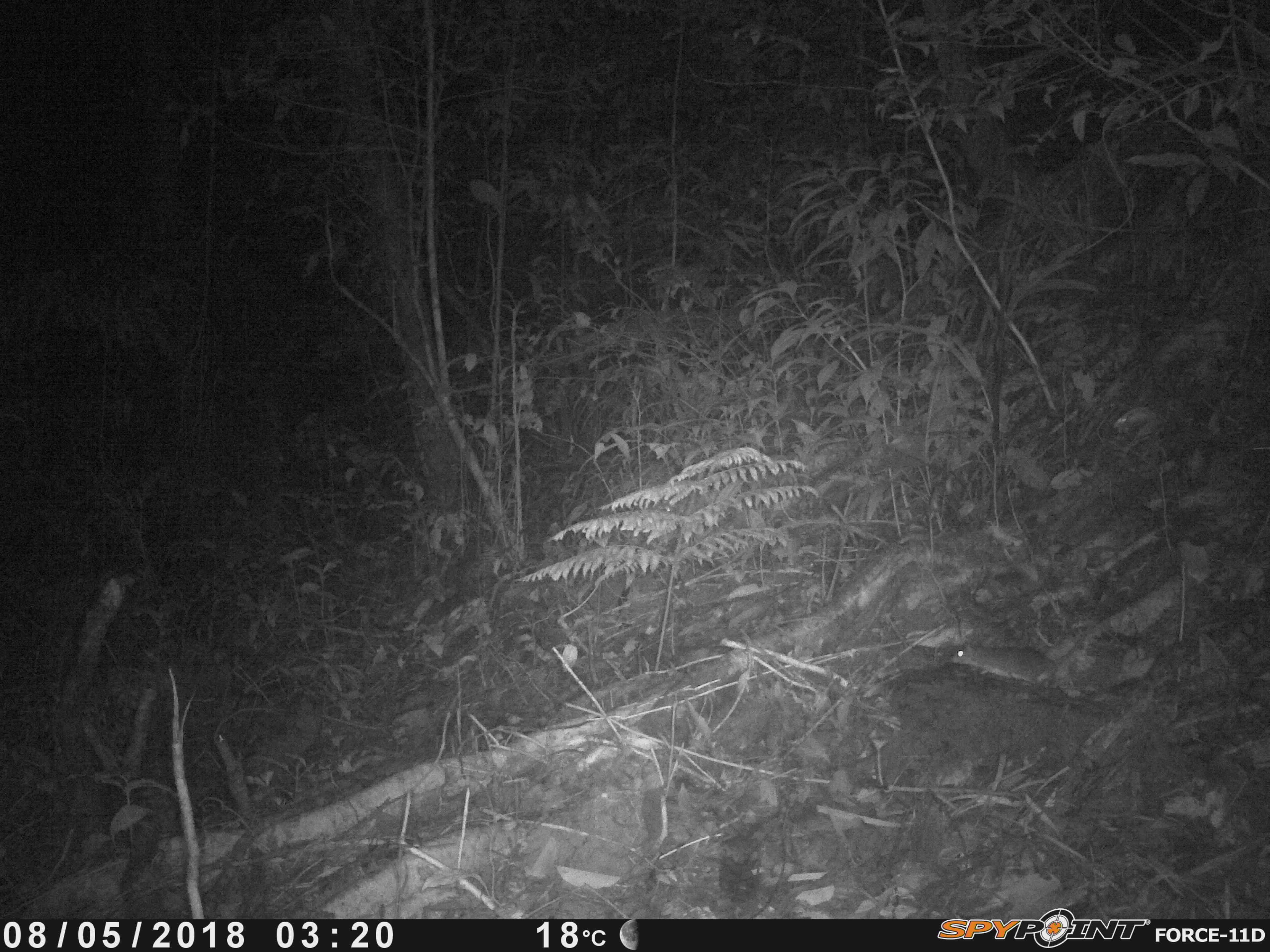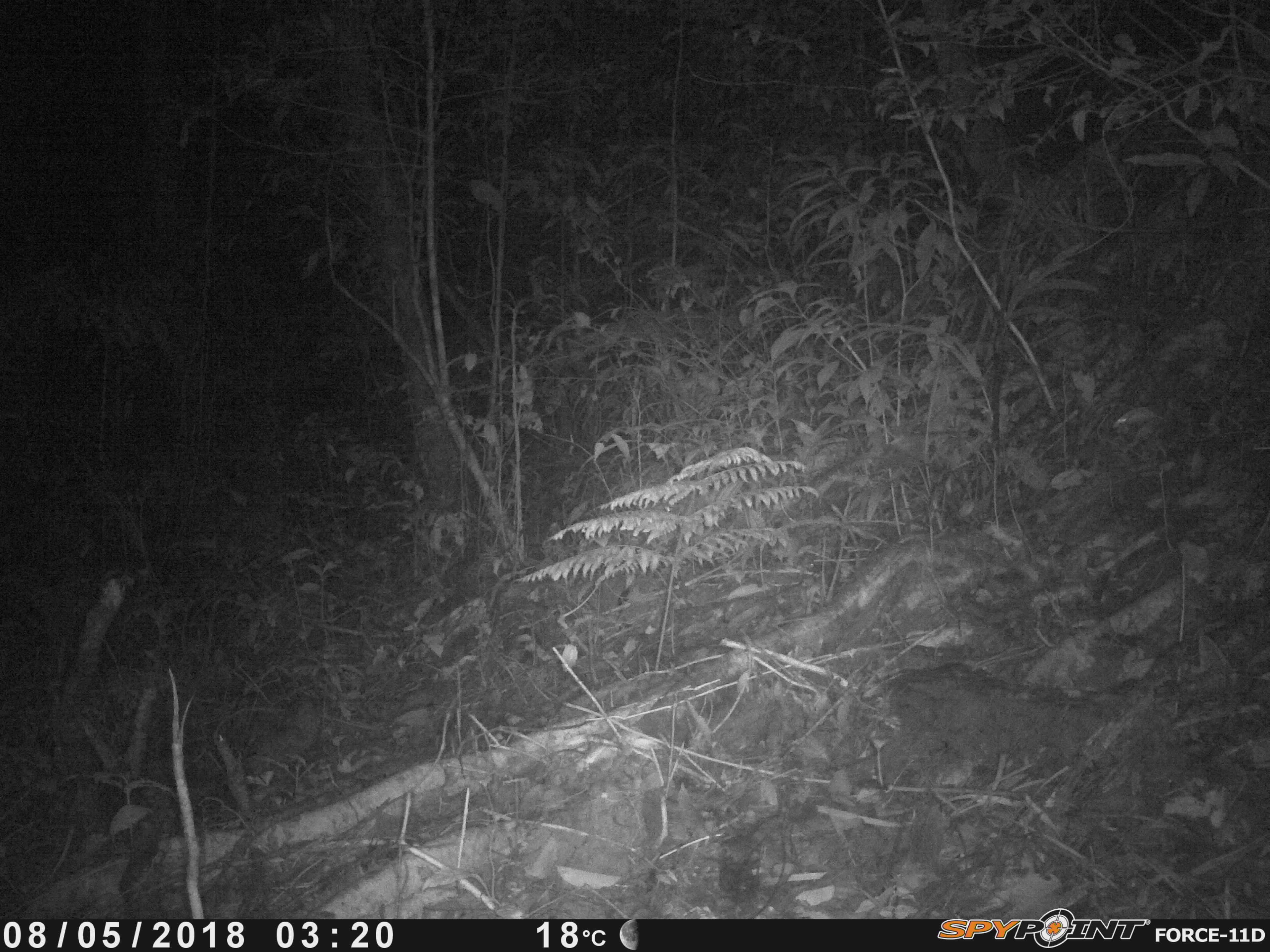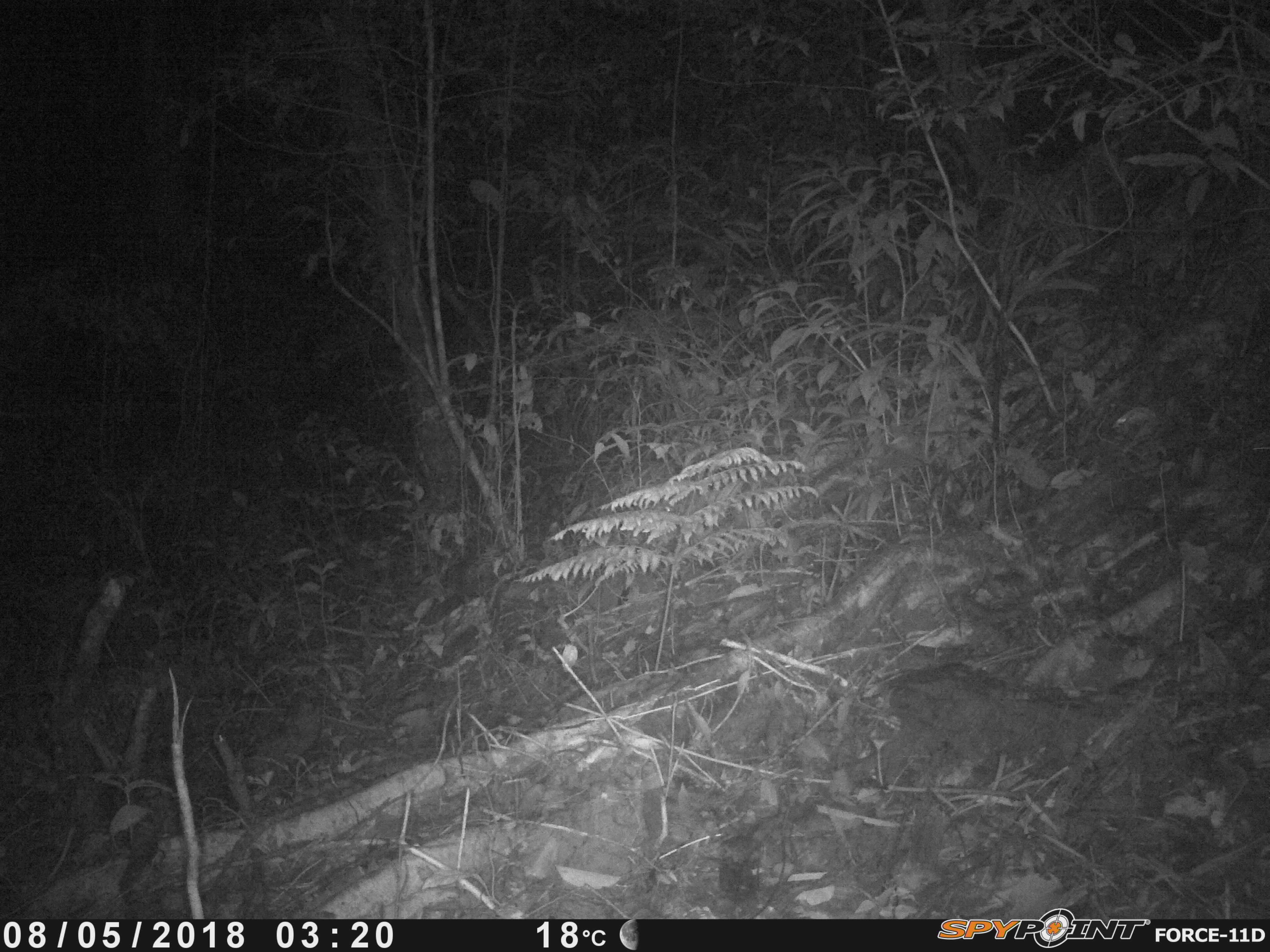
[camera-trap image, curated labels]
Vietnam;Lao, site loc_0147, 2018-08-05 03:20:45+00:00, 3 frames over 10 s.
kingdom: Animalia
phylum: Chordata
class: Mammalia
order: Rodentia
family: Muridae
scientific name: Muridae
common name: old-world mice and rats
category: unidentified murid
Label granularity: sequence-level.